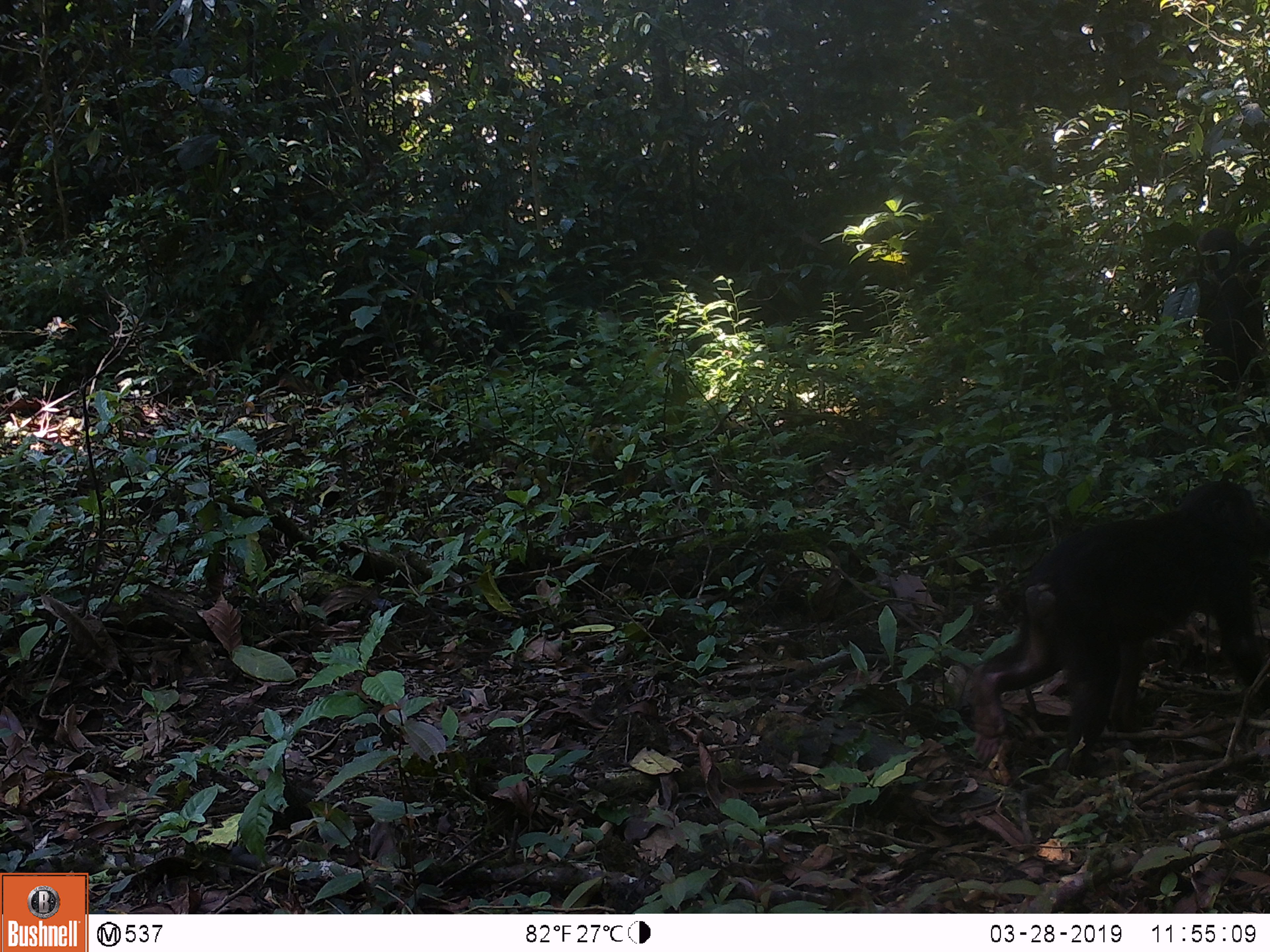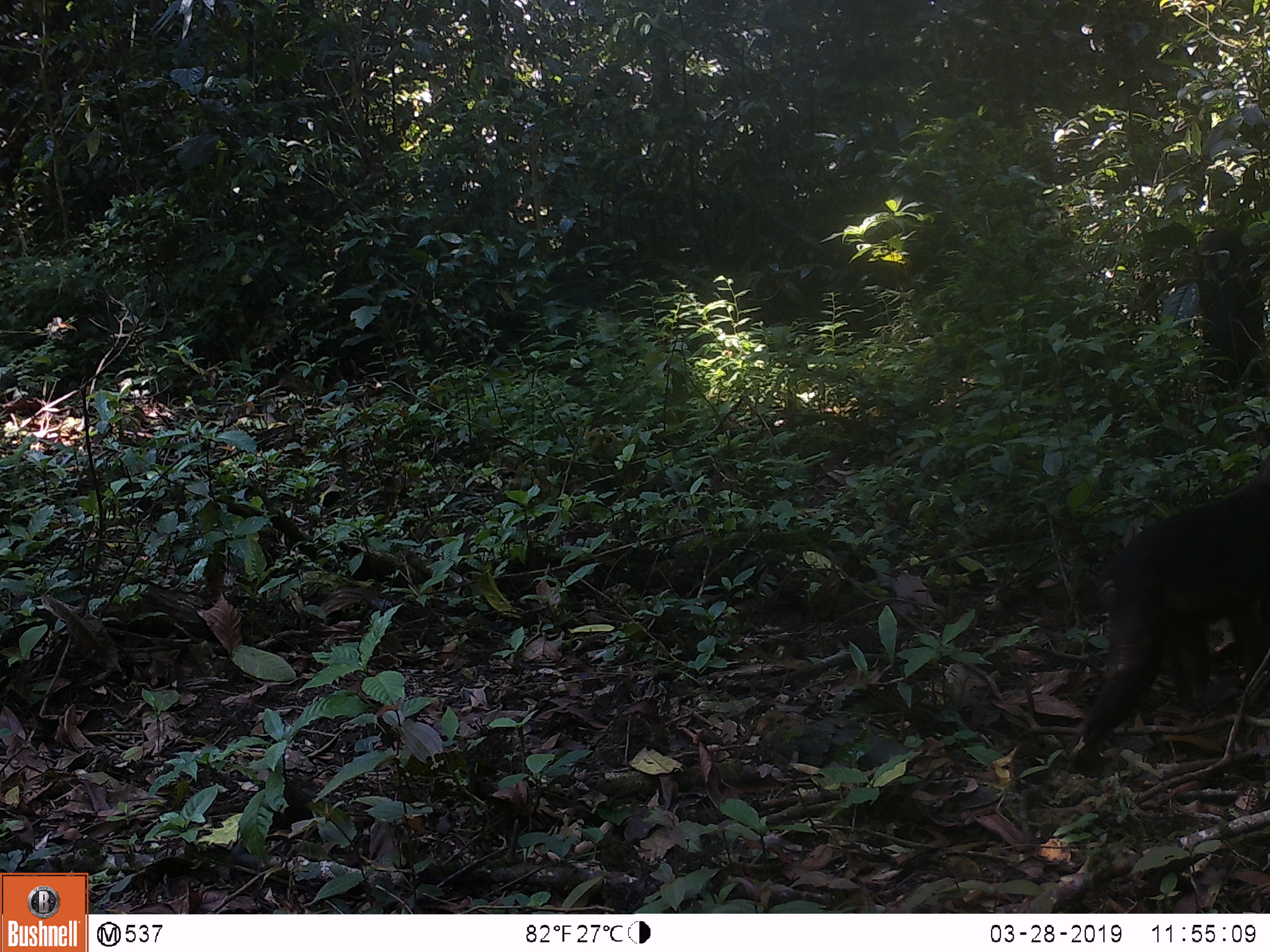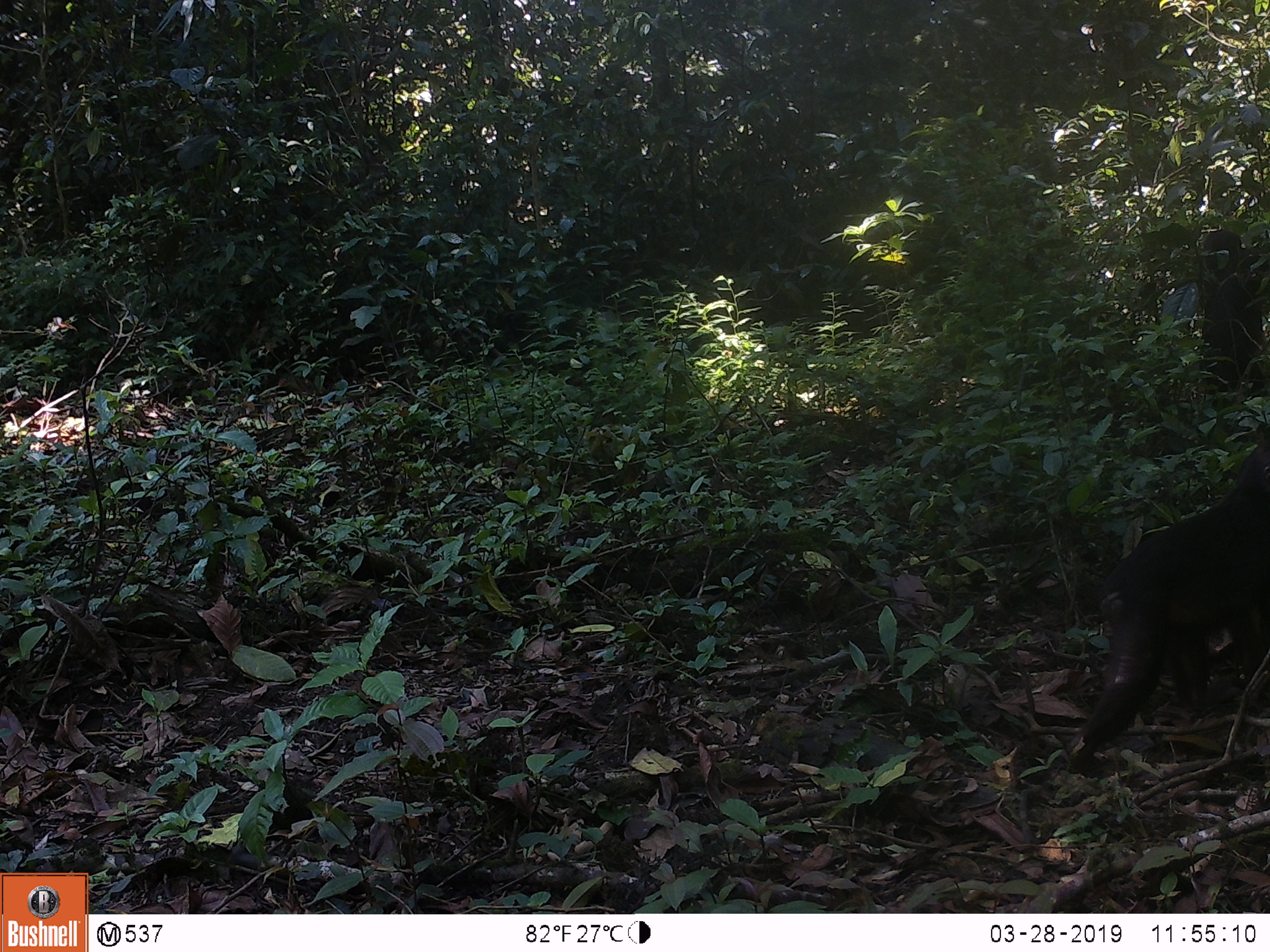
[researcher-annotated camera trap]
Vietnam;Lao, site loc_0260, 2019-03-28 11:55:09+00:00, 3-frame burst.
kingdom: Animalia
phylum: Chordata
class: Mammalia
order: Primates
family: Cercopithecidae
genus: Macaca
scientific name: Macaca arctoides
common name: stump-tailed macaque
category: stump tailed macaque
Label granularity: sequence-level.